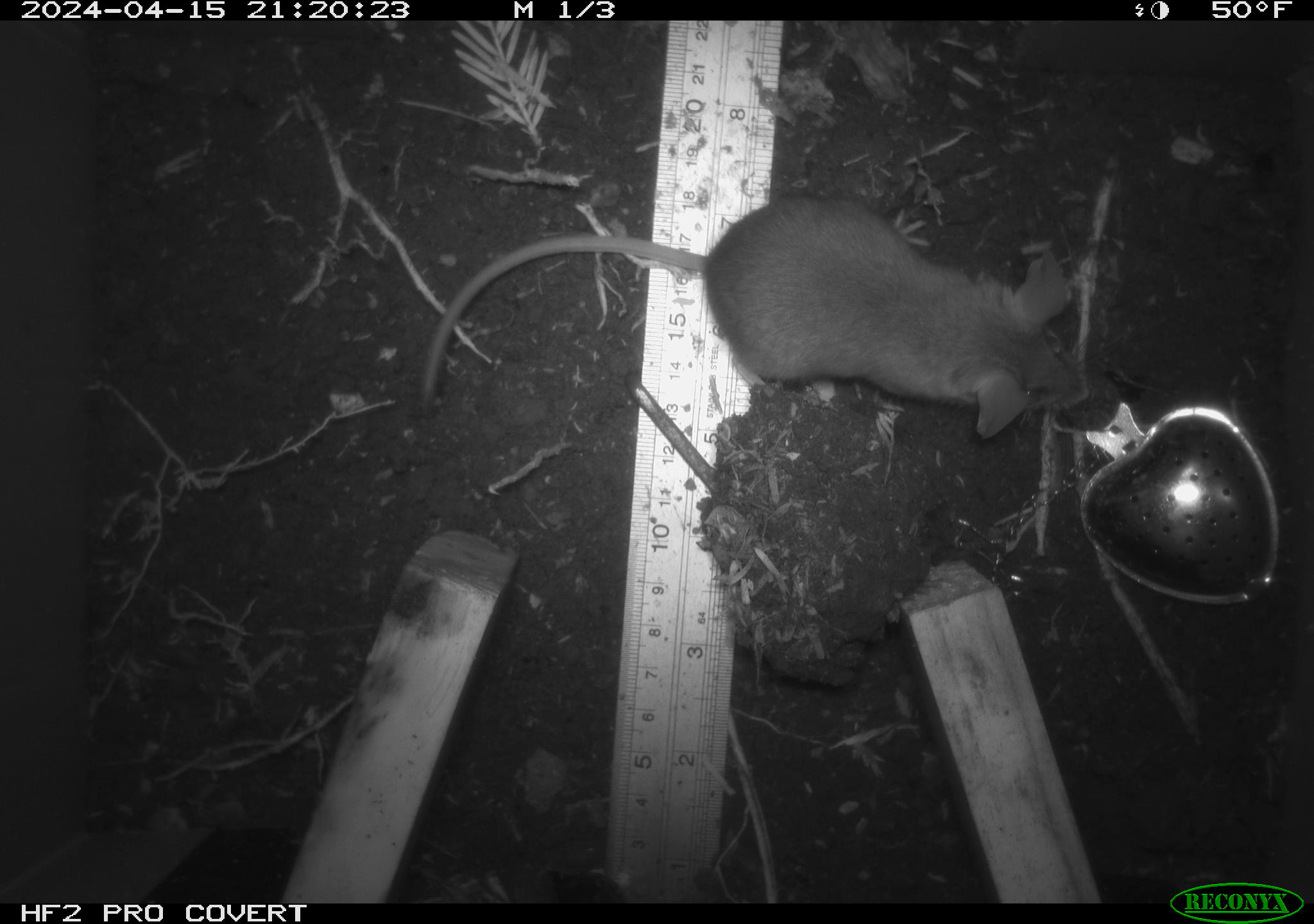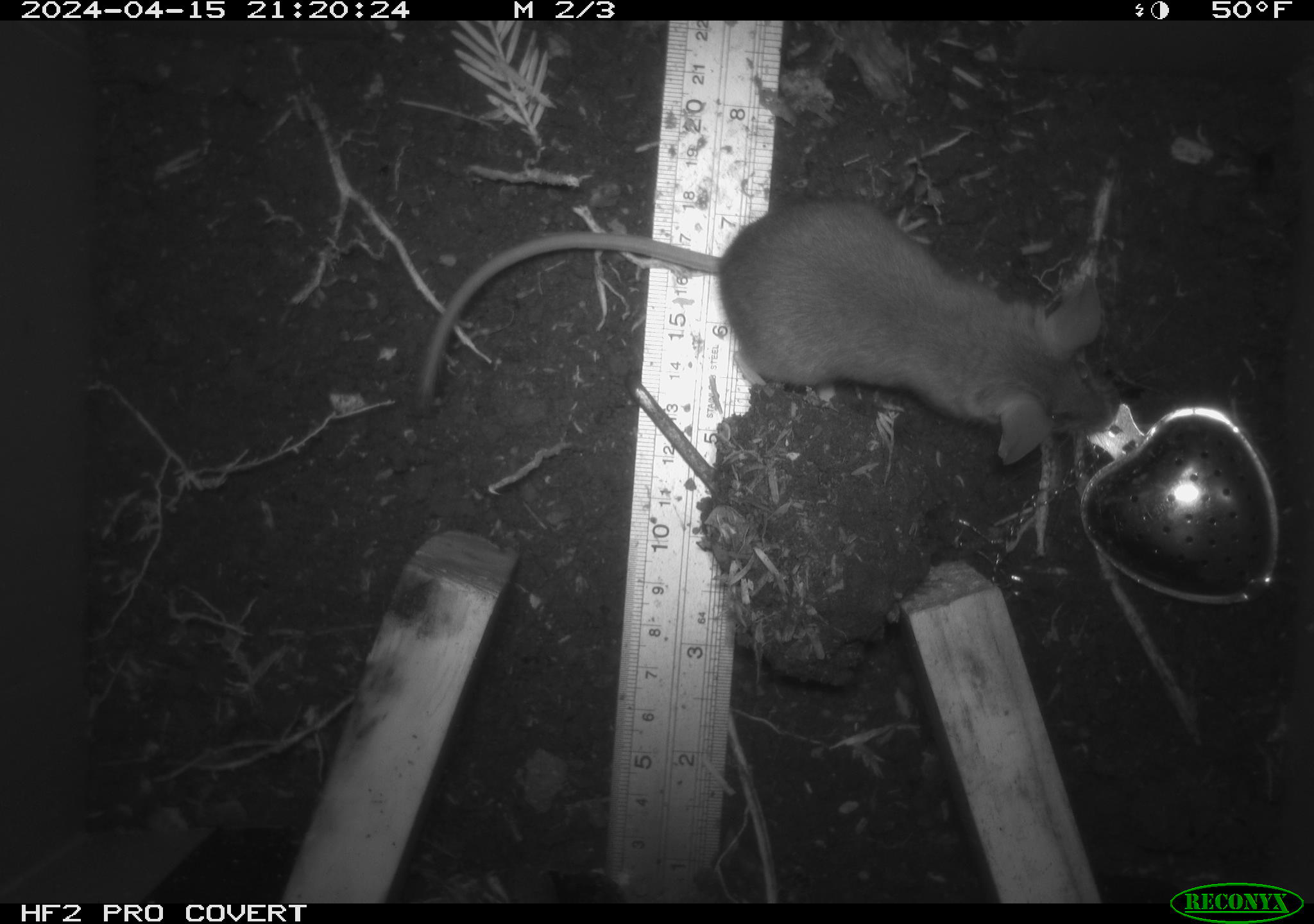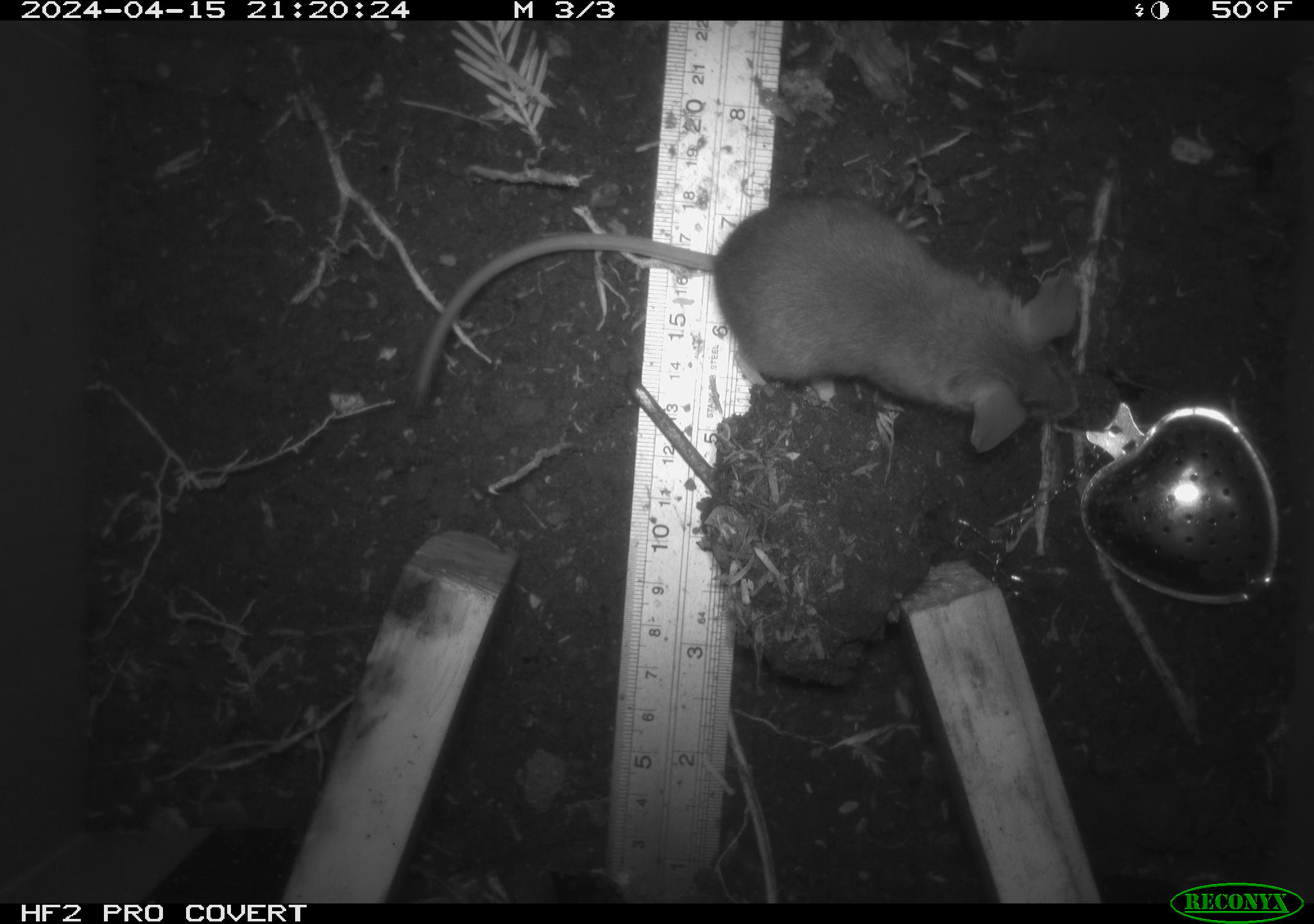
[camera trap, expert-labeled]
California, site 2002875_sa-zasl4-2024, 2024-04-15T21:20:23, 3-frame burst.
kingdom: Animalia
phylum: Chordata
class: Mammalia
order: Rodentia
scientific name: Rodentia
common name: mouse species